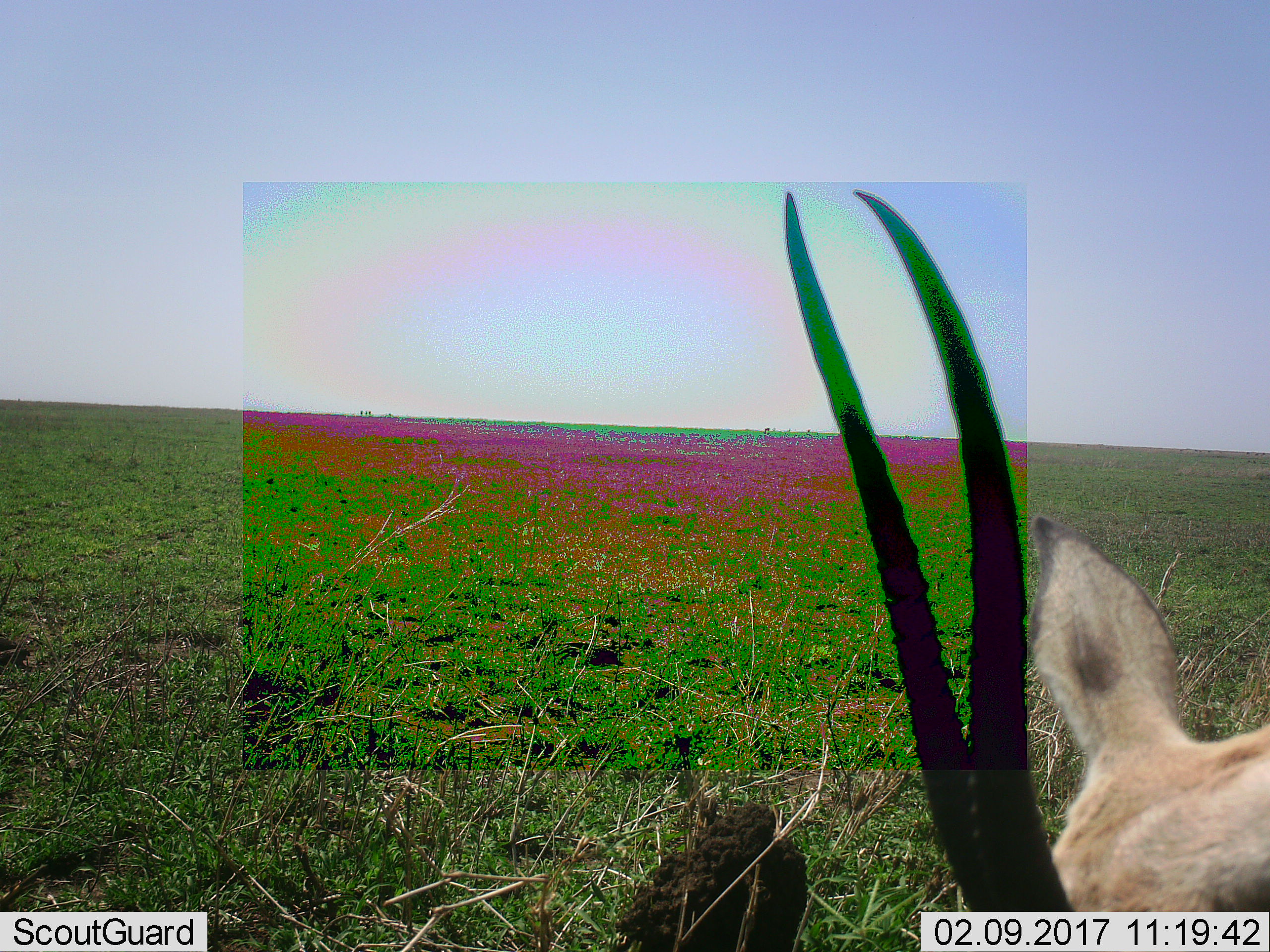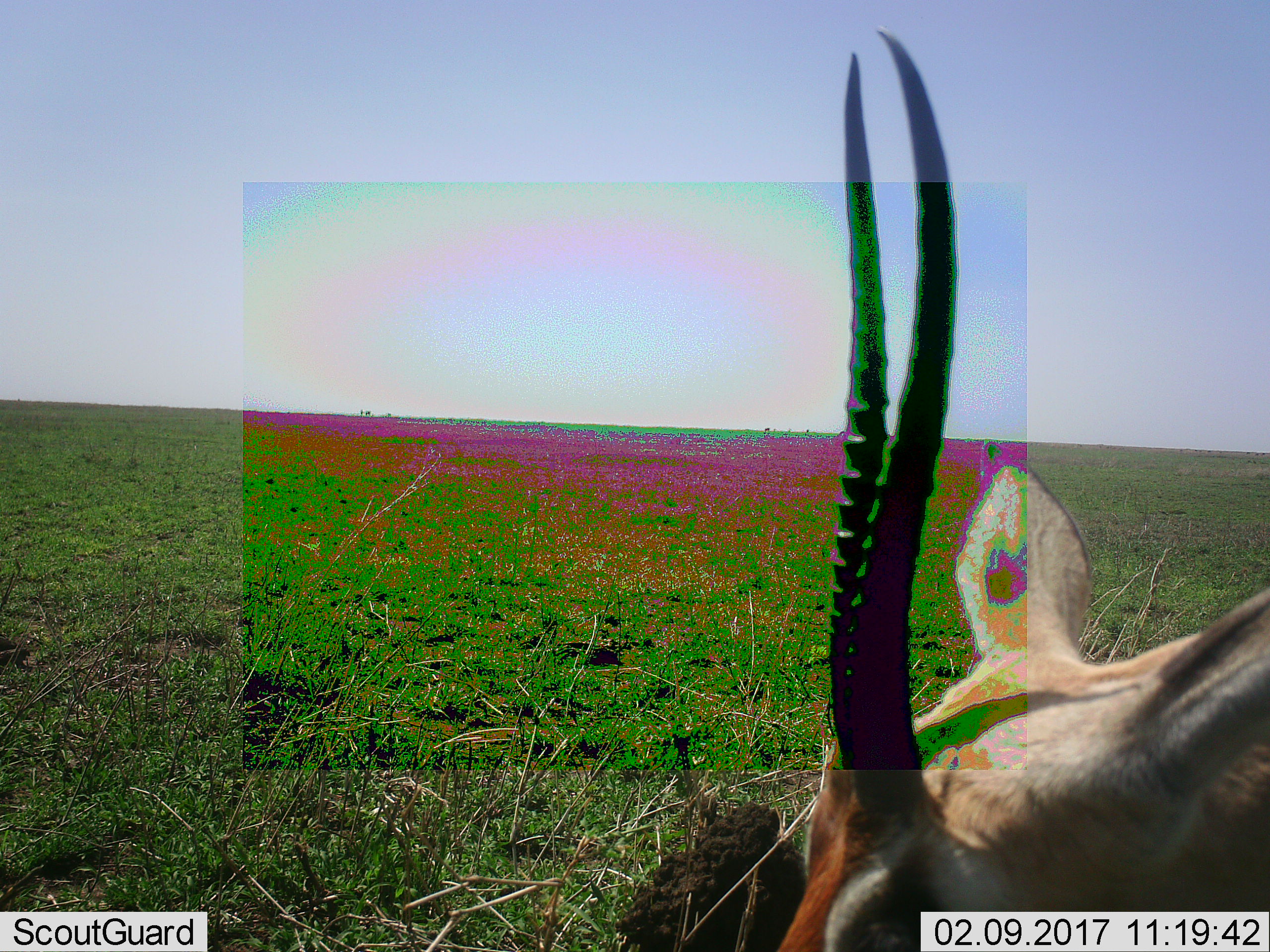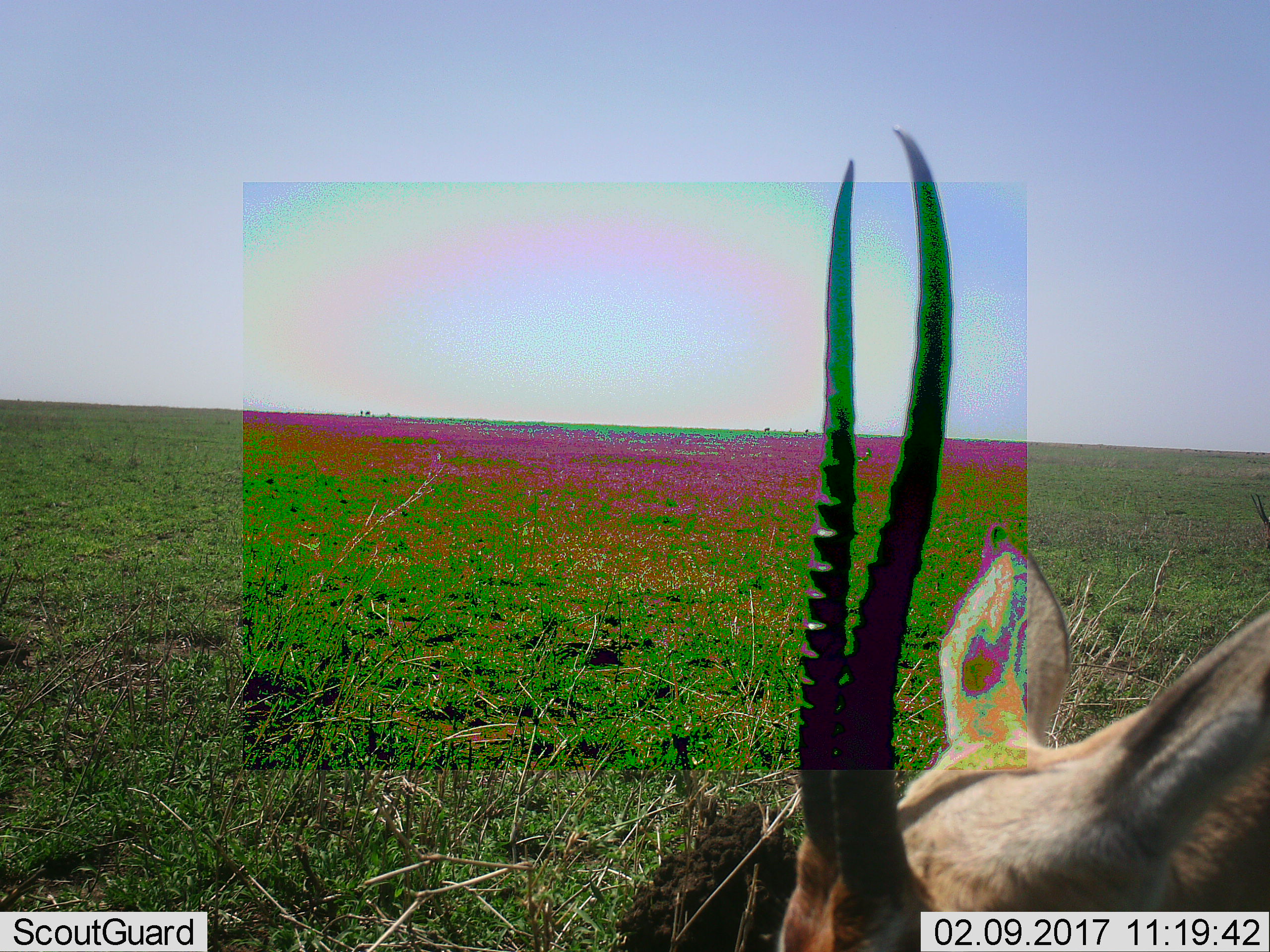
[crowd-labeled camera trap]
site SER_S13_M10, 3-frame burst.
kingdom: Animalia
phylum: Chordata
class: Mammalia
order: Artiodactyla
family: Bovidae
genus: Nanger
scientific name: Nanger granti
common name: grant's gazelle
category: gazellegrants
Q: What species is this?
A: Gazellegrants (grant's gazelle) (Nanger granti).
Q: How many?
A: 1.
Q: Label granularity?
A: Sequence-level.